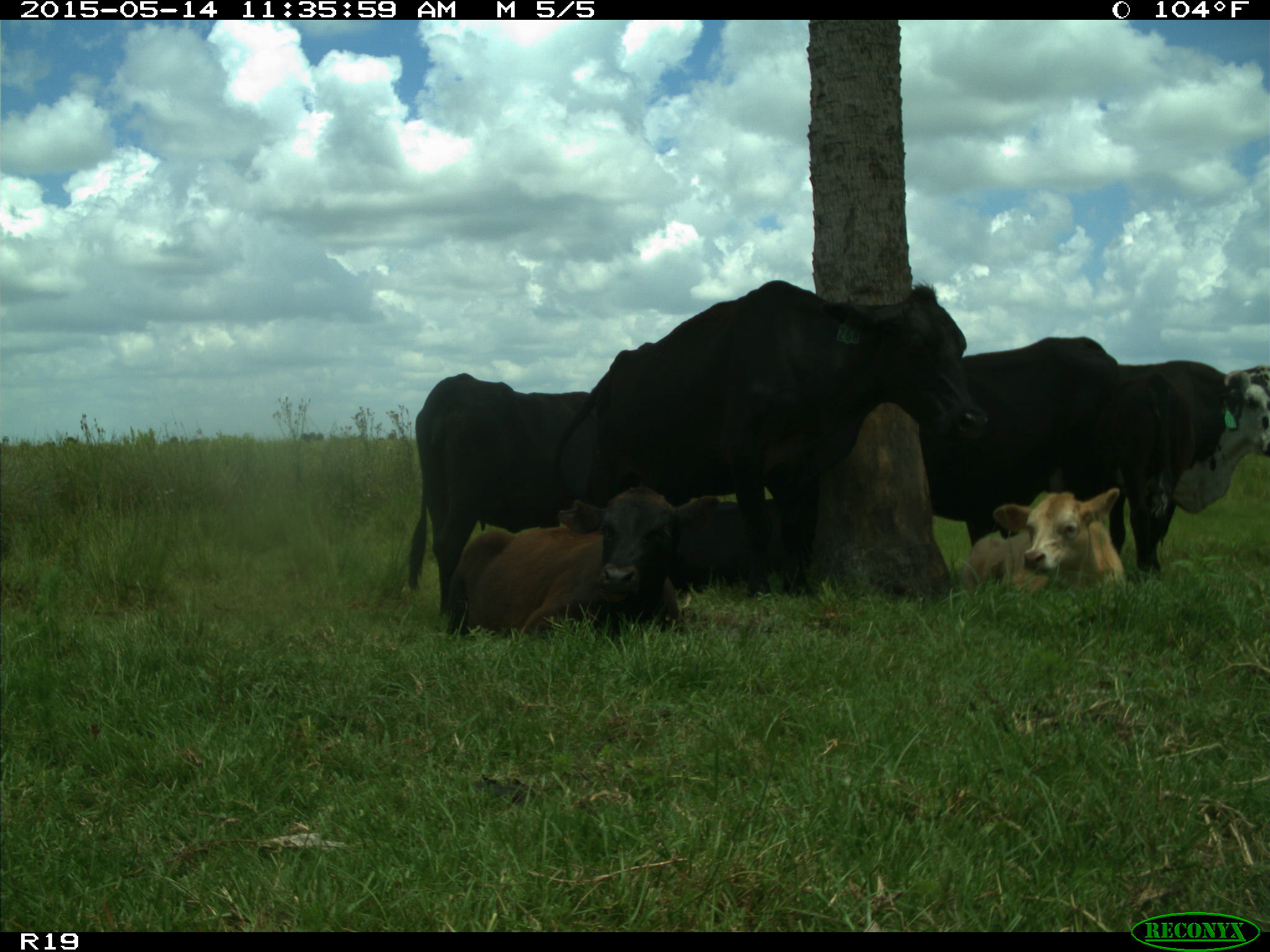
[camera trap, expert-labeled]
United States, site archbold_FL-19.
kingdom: Animalia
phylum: Chordata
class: Mammalia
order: Artiodactyla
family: Bovidae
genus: Bos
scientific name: Bos taurus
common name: domestic cow